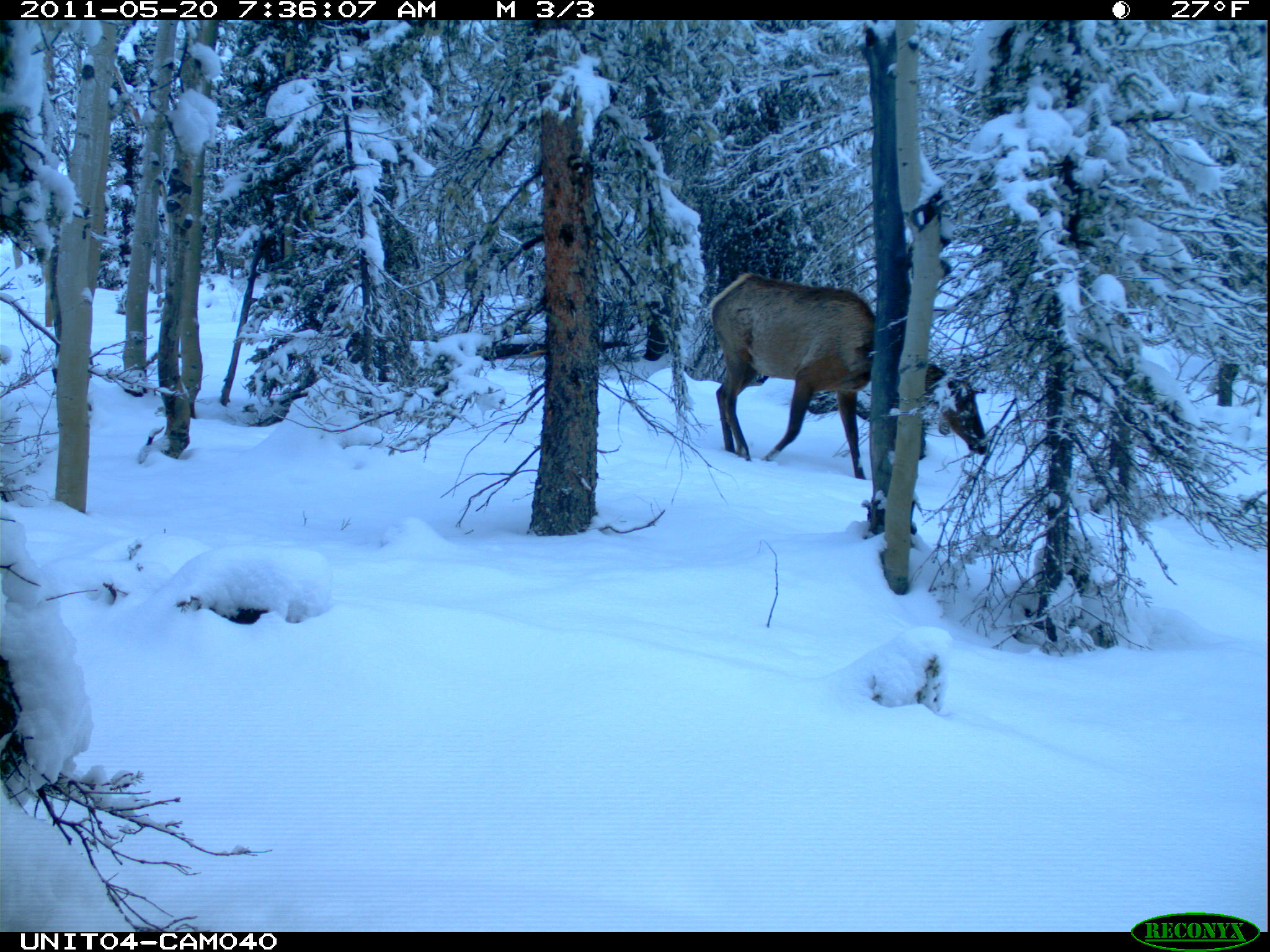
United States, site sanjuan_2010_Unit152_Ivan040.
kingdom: Animalia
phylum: Chordata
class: Mammalia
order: Artiodactyla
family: Cervidae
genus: Cervus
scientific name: Cervus elaphus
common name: red deer